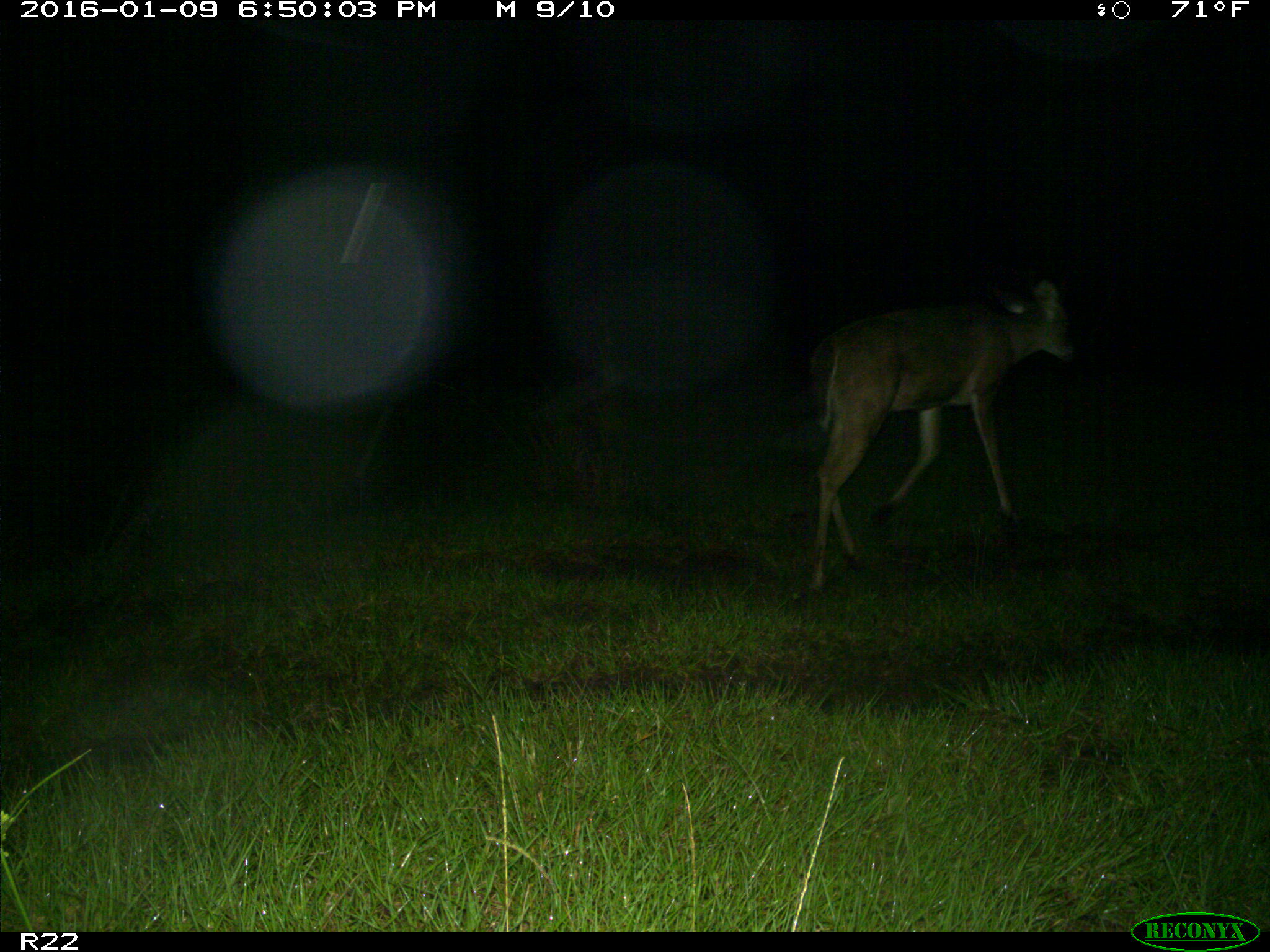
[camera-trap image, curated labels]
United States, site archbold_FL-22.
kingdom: Animalia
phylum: Chordata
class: Mammalia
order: Artiodactyla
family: Cervidae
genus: Odocoileus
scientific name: Odocoileus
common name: deer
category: unidentified deer